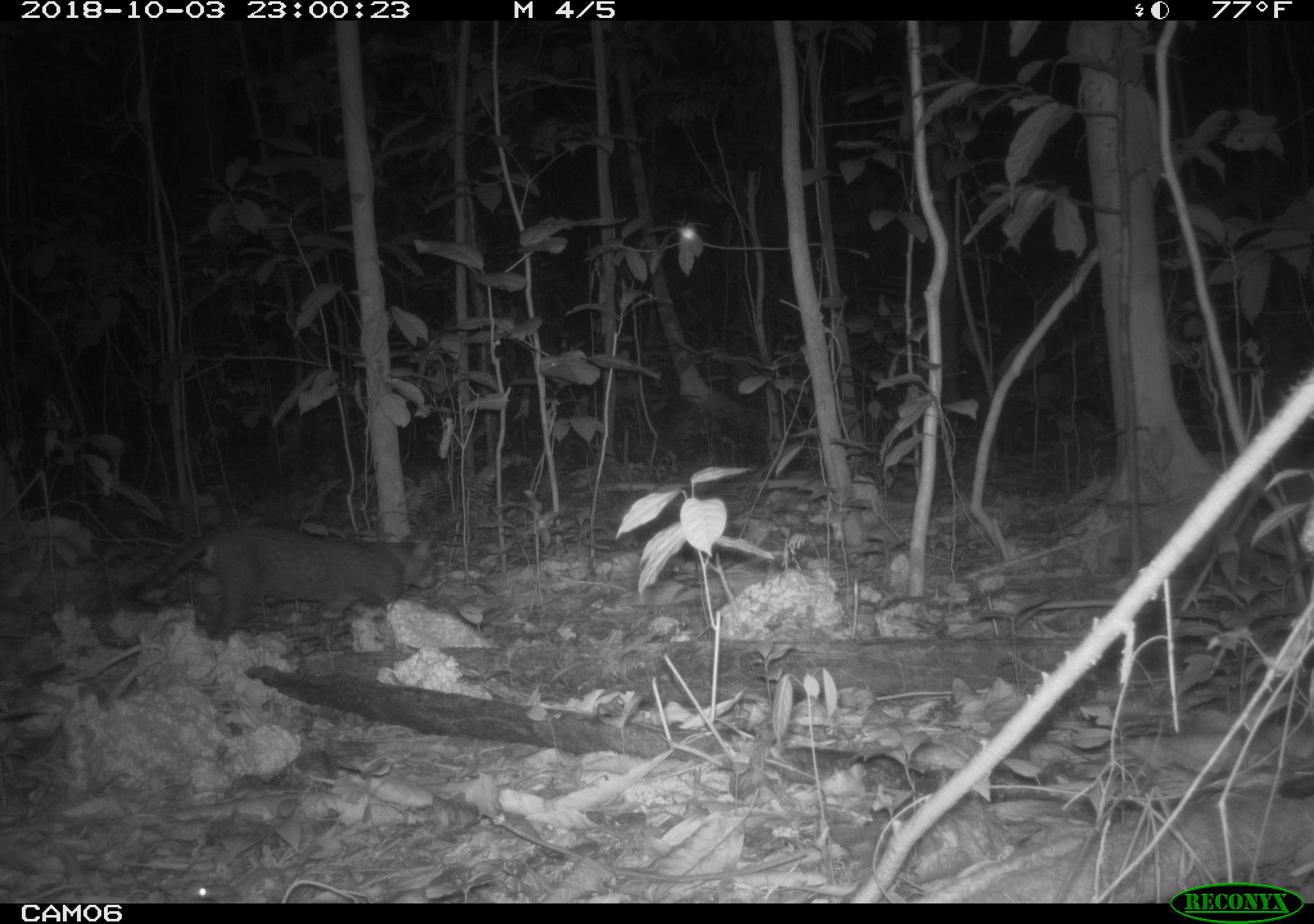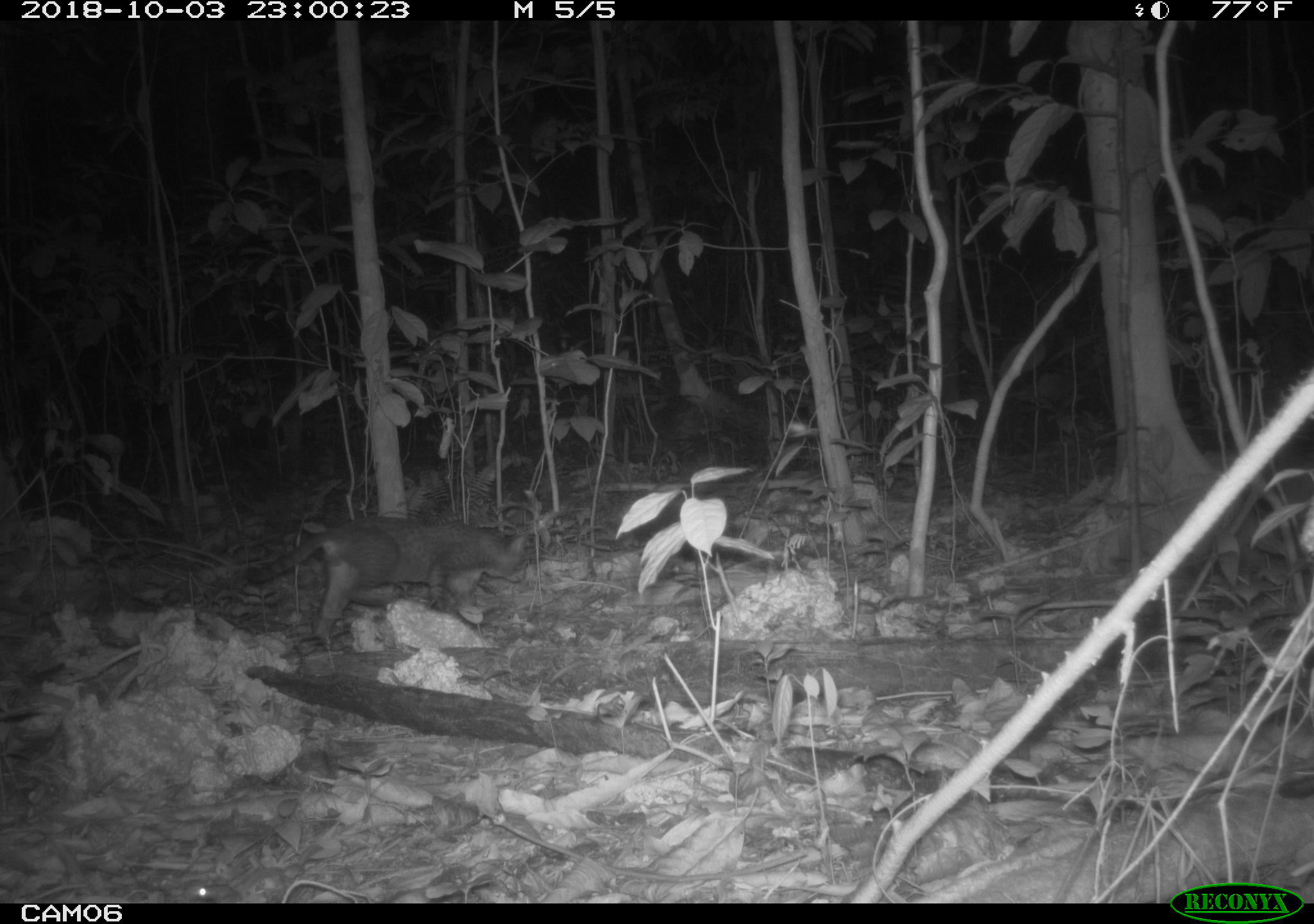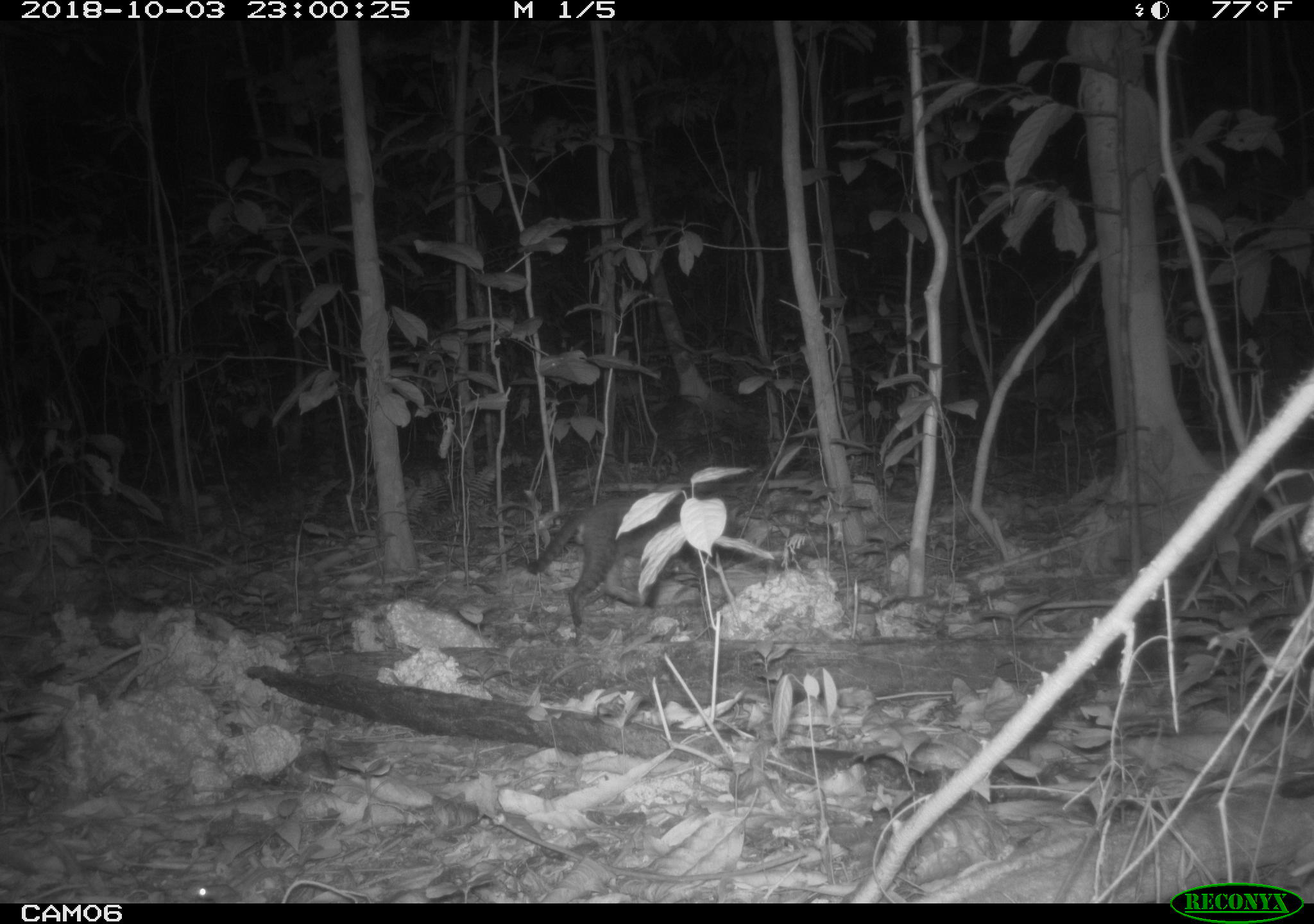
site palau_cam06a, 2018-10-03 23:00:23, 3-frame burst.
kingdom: Animalia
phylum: Chordata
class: Mammalia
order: Carnivora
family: Felidae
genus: Felis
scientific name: Felis catus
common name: cat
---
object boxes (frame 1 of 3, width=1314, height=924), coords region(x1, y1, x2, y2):
cat: region(107, 521, 438, 647)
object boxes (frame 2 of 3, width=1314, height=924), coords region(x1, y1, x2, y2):
cat: region(239, 515, 531, 650)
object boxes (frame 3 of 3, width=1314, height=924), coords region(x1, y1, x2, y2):
cat: region(523, 461, 763, 634)